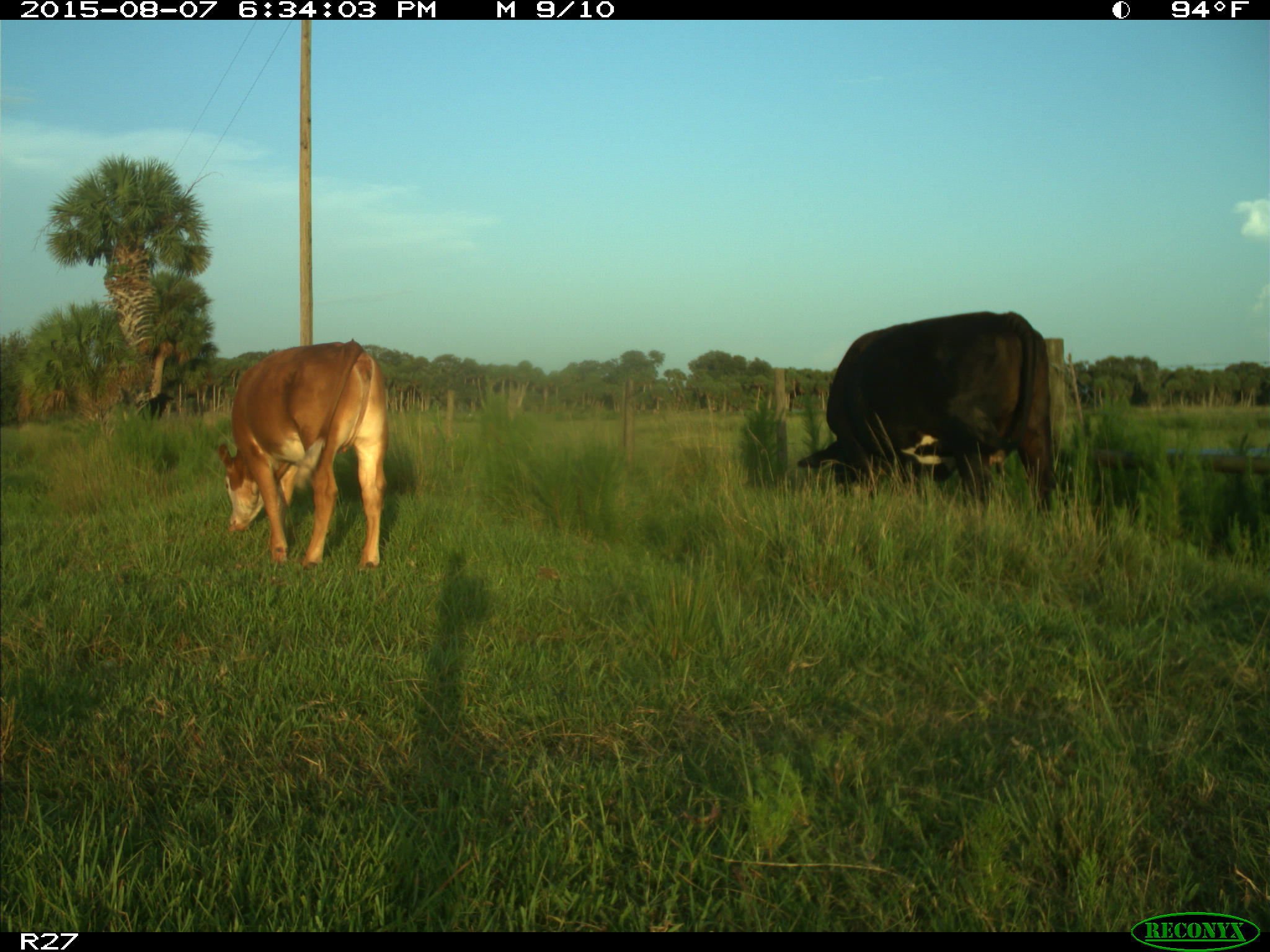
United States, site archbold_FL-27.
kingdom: Animalia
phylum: Chordata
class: Mammalia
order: Artiodactyla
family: Bovidae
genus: Bos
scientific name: Bos taurus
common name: domestic cow